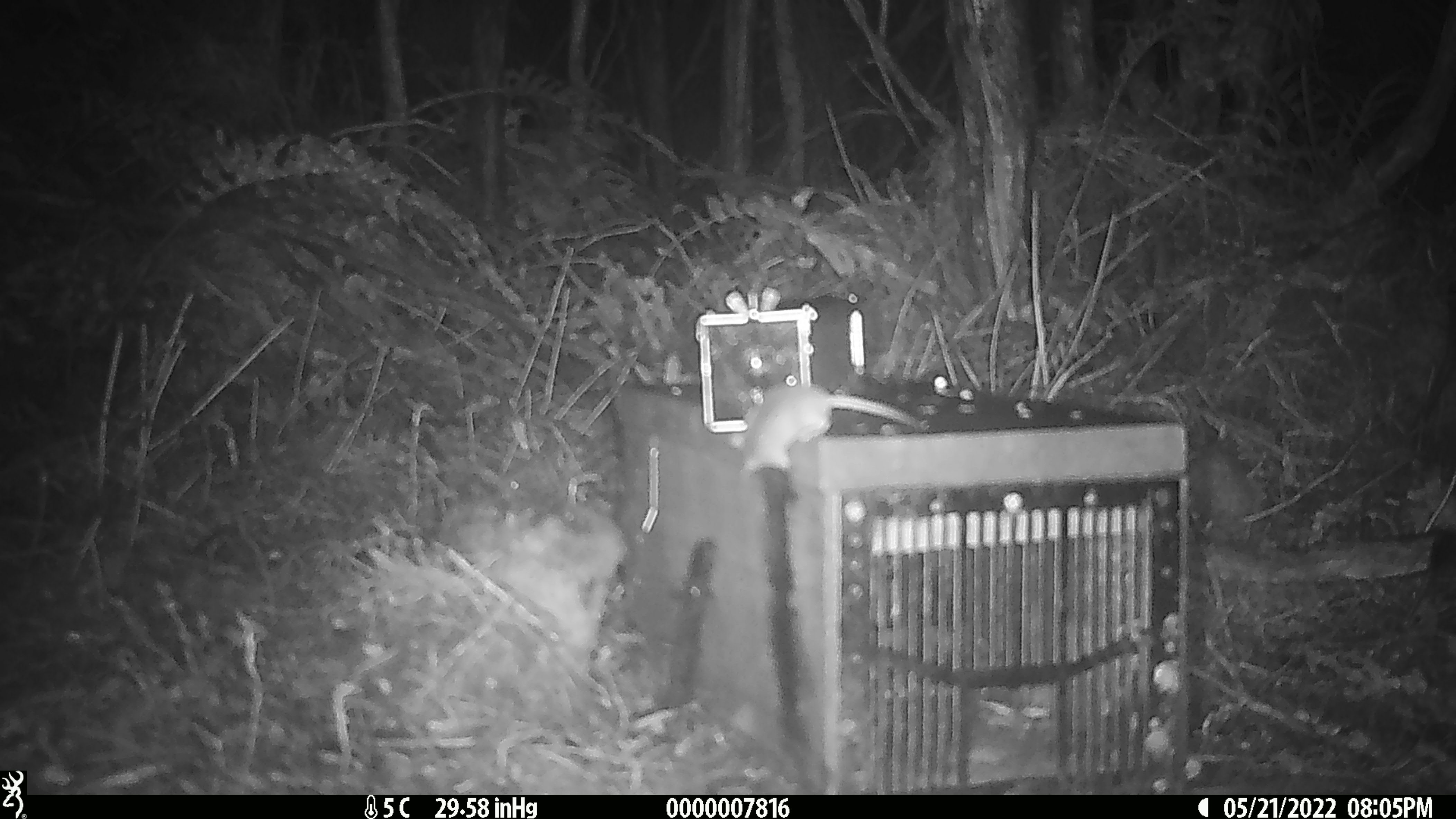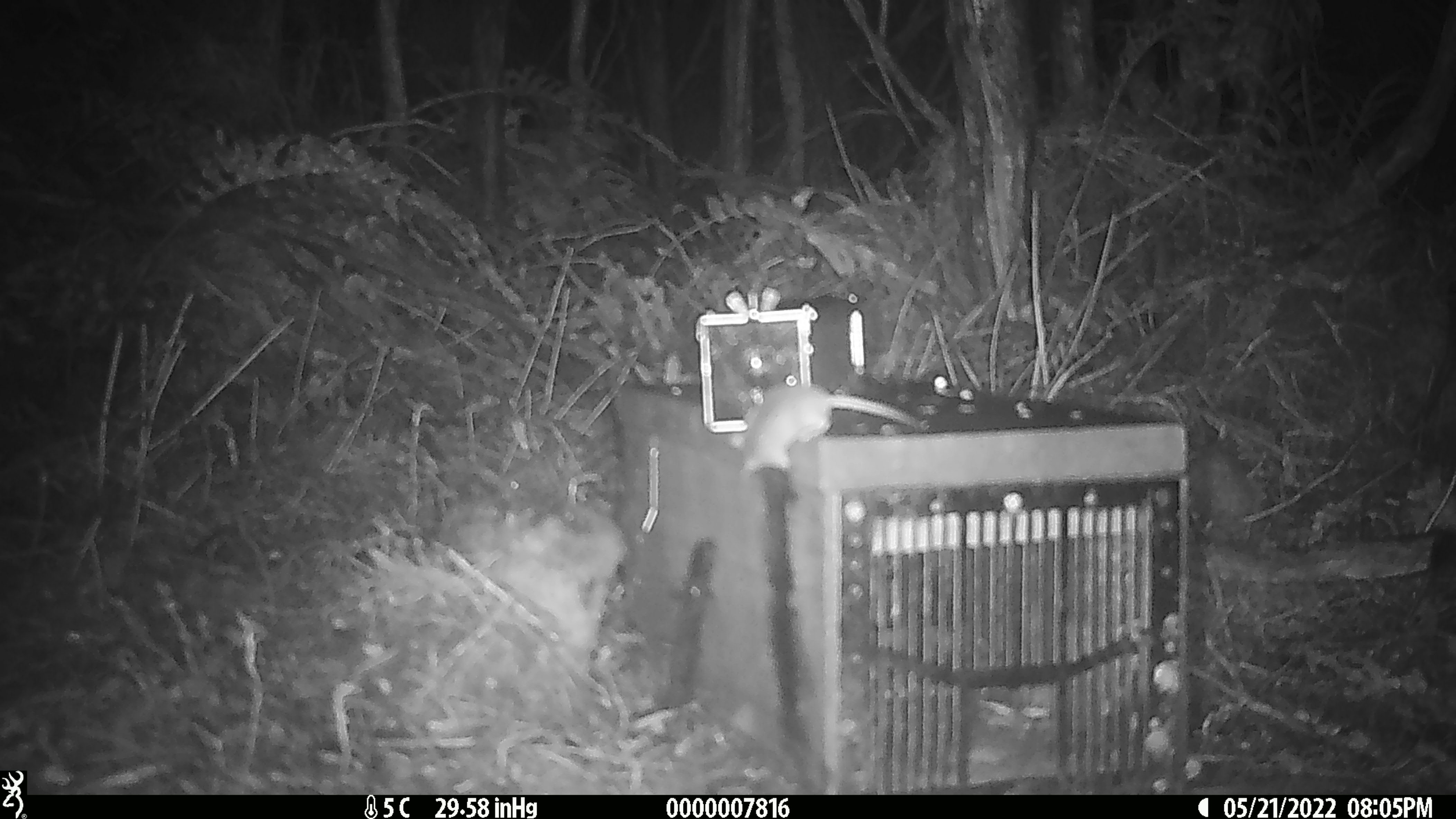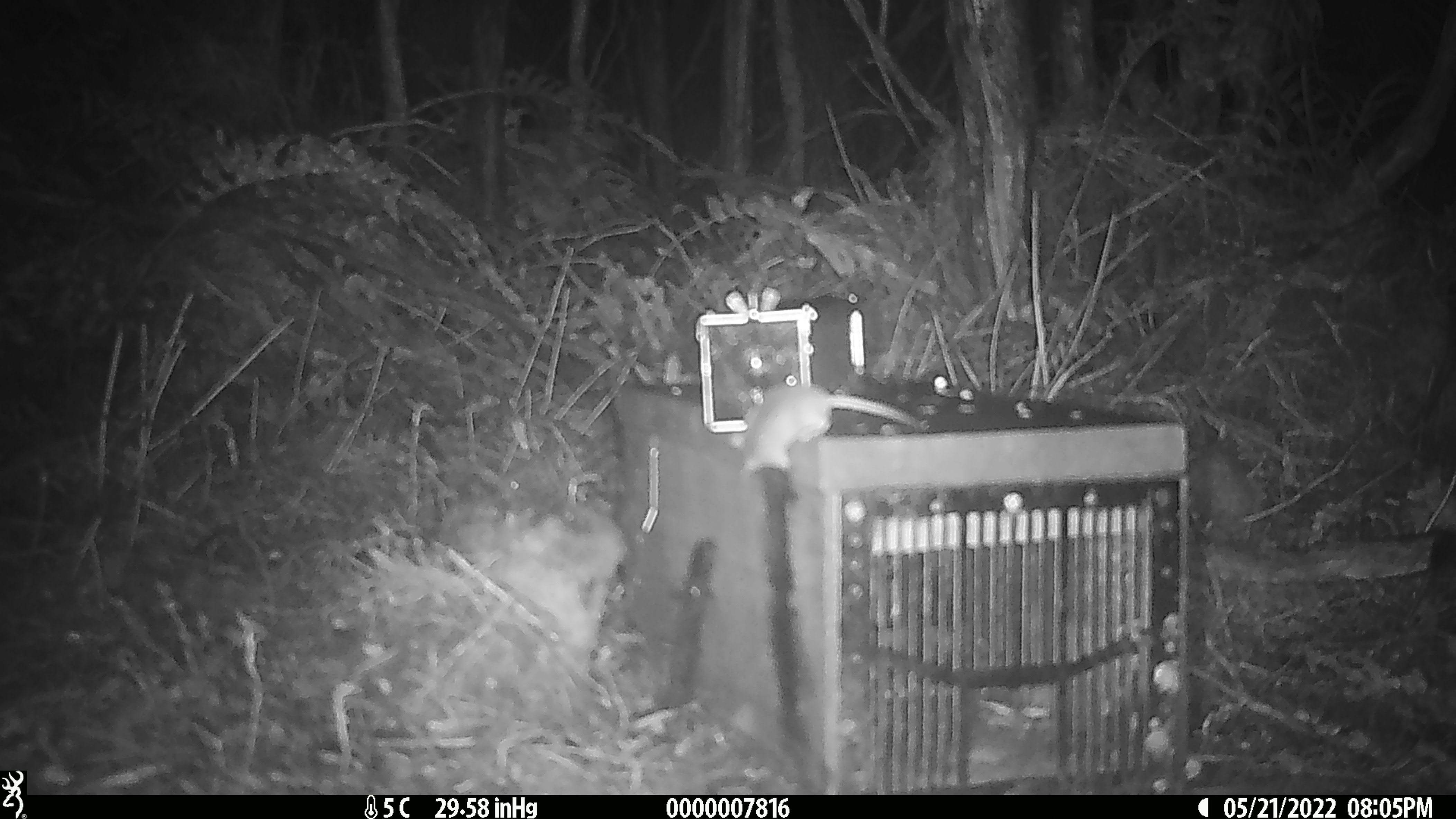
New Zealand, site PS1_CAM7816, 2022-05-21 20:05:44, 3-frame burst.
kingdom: Animalia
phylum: Chordata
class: Mammalia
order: Rodentia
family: Muridae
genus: Mus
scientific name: Mus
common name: mouse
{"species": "mouse (Mus)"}